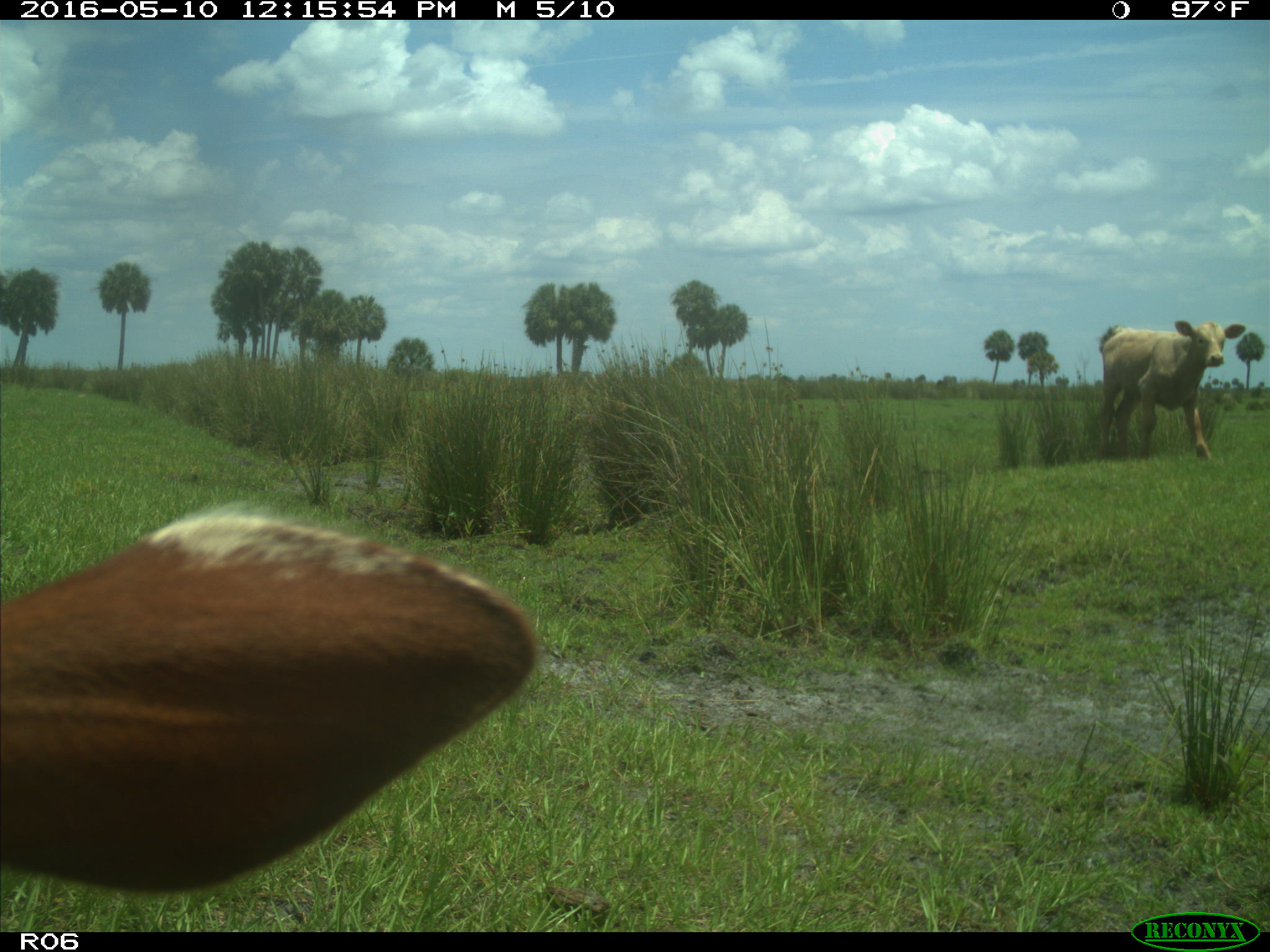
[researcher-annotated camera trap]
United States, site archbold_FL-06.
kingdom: Animalia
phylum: Chordata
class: Mammalia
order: Artiodactyla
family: Bovidae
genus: Bos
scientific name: Bos taurus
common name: domestic cow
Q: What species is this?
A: Bos taurus (domestic cow).